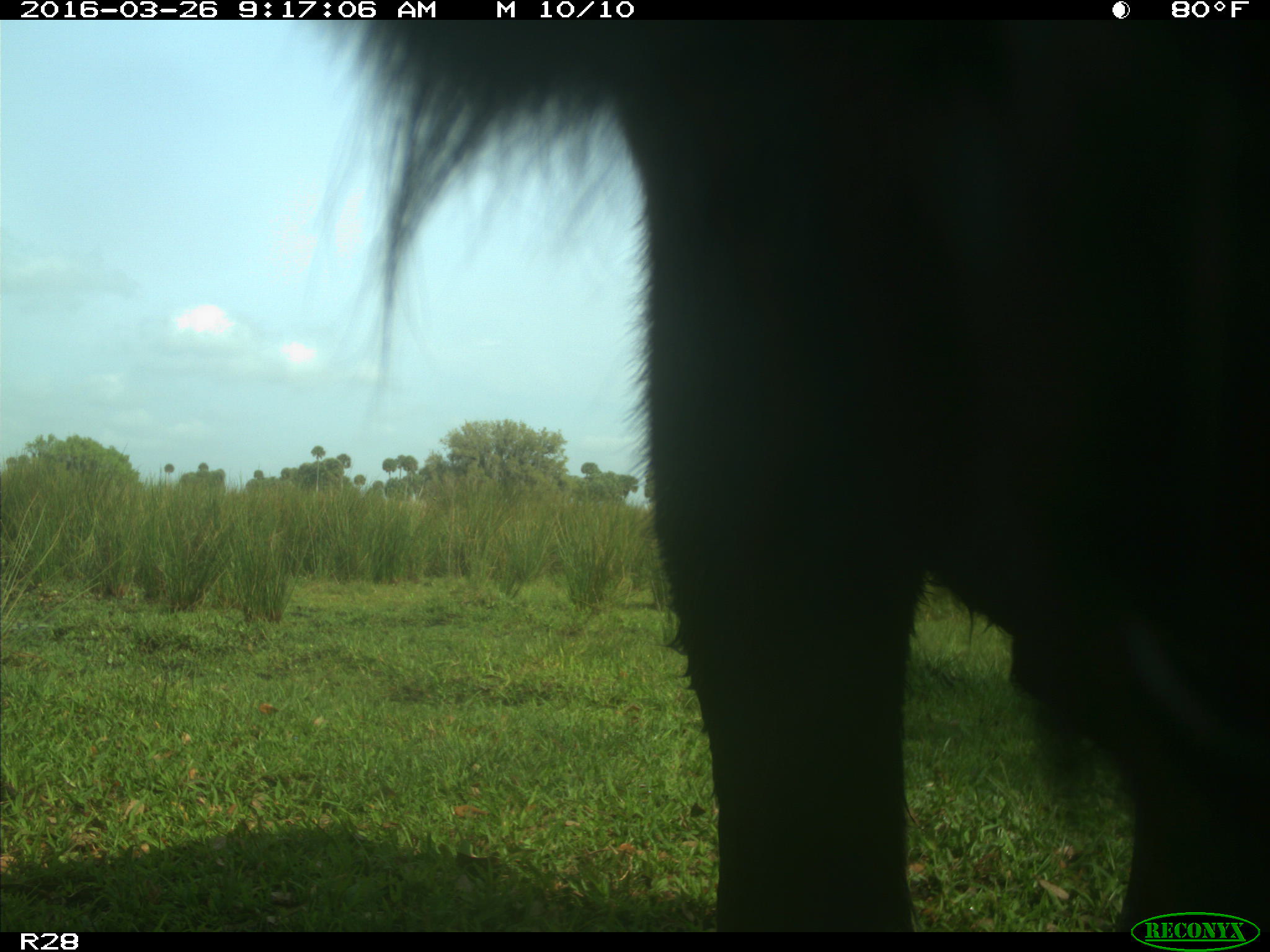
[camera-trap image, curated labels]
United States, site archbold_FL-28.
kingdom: Animalia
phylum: Chordata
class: Mammalia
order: Artiodactyla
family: Bovidae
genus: Bos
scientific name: Bos taurus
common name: domestic cow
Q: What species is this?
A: Bos taurus (domestic cow).